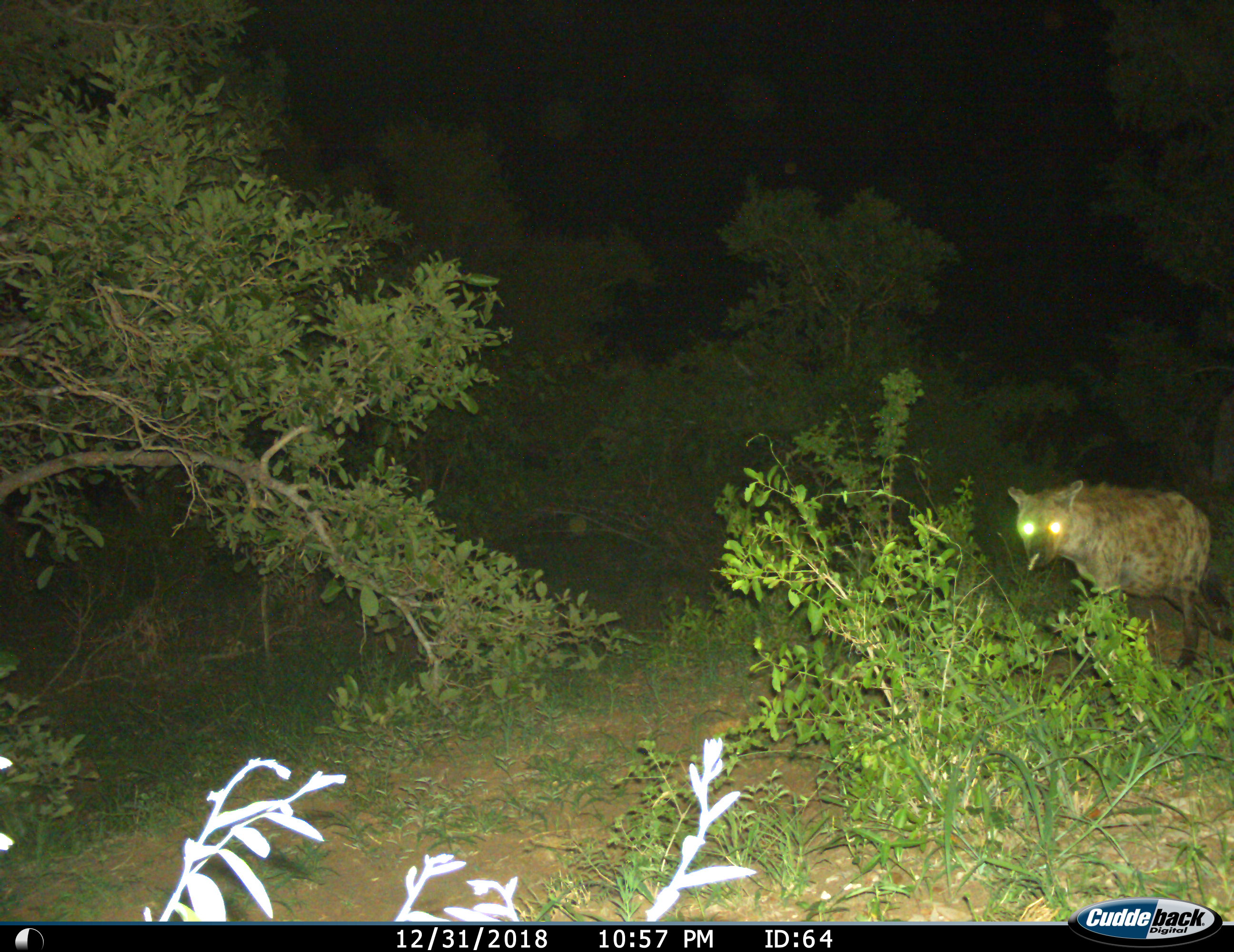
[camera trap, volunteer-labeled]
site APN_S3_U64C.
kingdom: Animalia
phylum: Chordata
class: Mammalia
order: Carnivora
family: Hyaenidae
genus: Crocuta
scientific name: Crocuta crocuta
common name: spotted hyena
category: hyenaspotted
Hyenaspotted (spotted hyena) (Crocuta crocuta), count 1. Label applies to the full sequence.